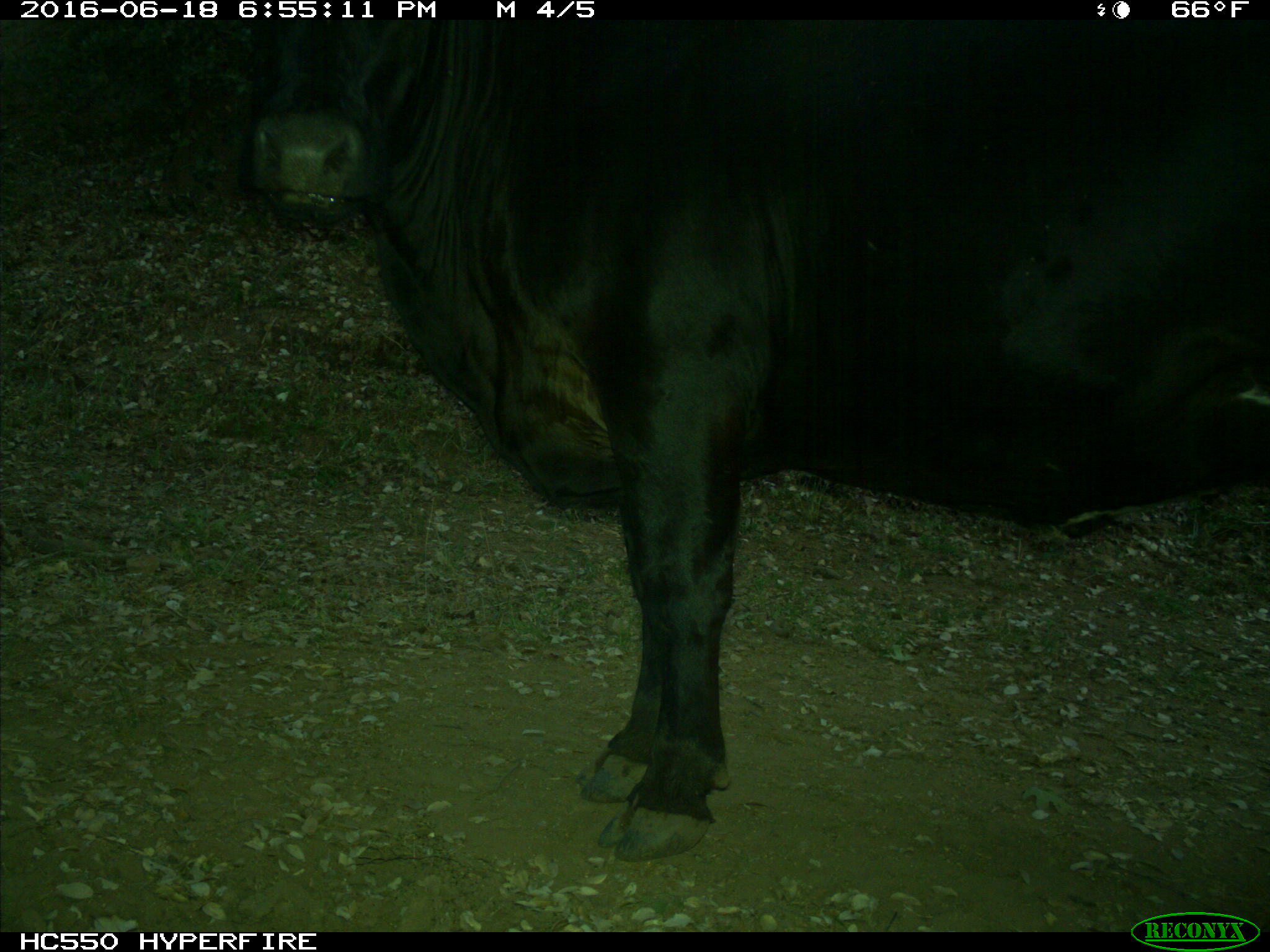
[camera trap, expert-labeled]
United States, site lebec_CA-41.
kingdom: Animalia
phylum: Chordata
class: Mammalia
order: Artiodactyla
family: Bovidae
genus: Bos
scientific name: Bos taurus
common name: domestic cow